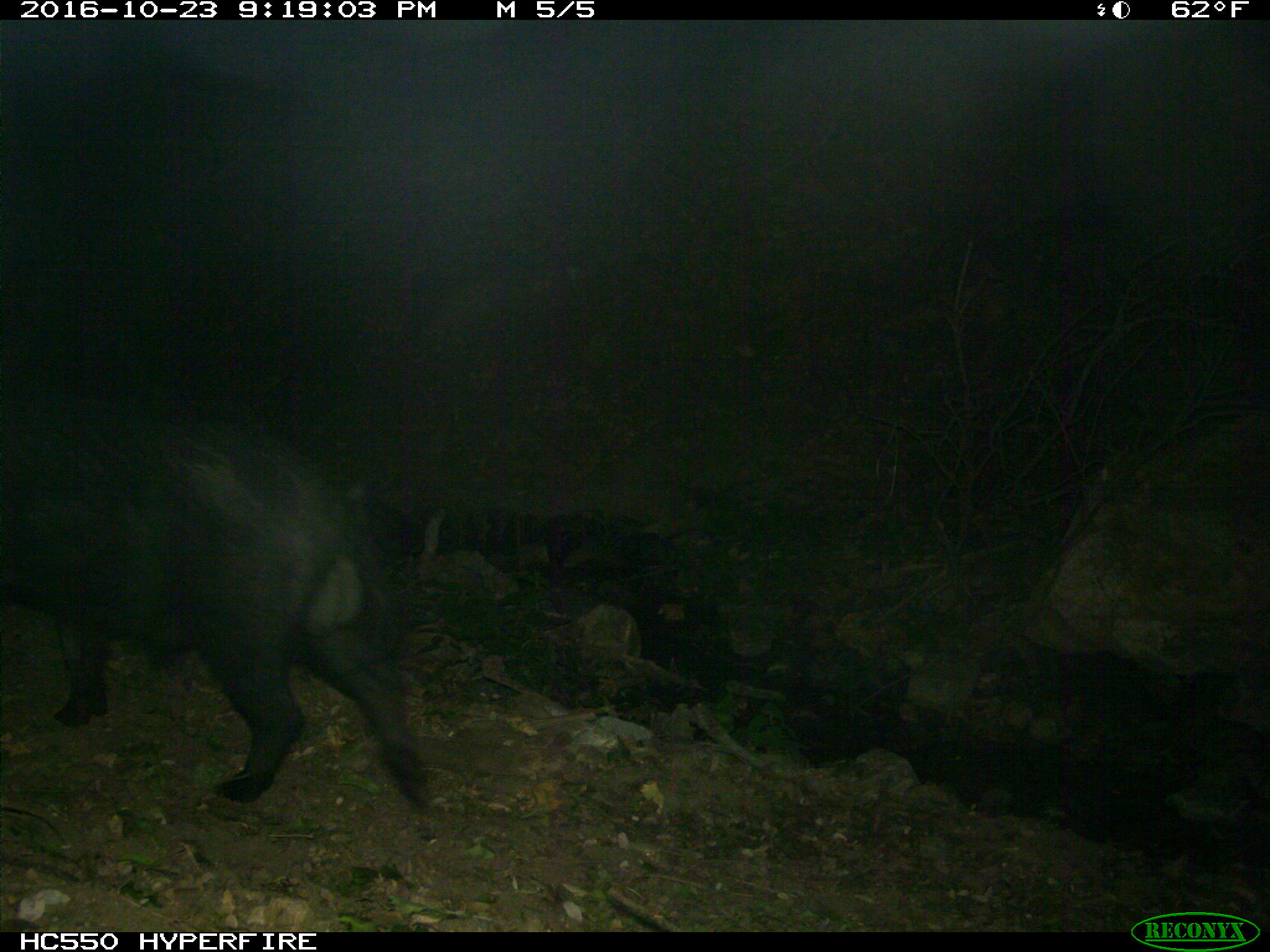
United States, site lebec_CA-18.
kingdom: Animalia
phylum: Chordata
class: Mammalia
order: Artiodactyla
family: Suidae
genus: Sus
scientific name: Sus scrofa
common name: wild boar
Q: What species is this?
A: Sus scrofa (wild boar).